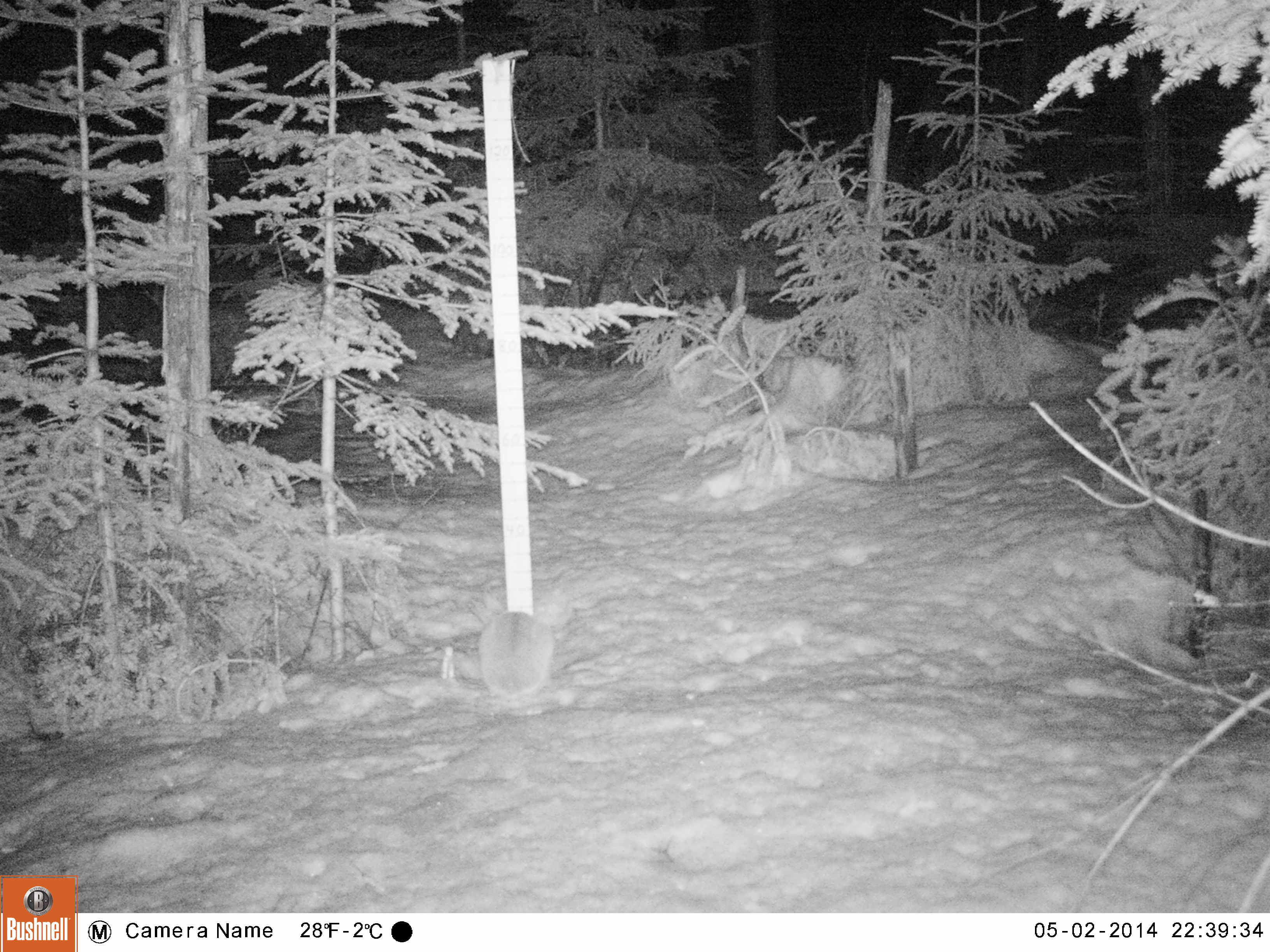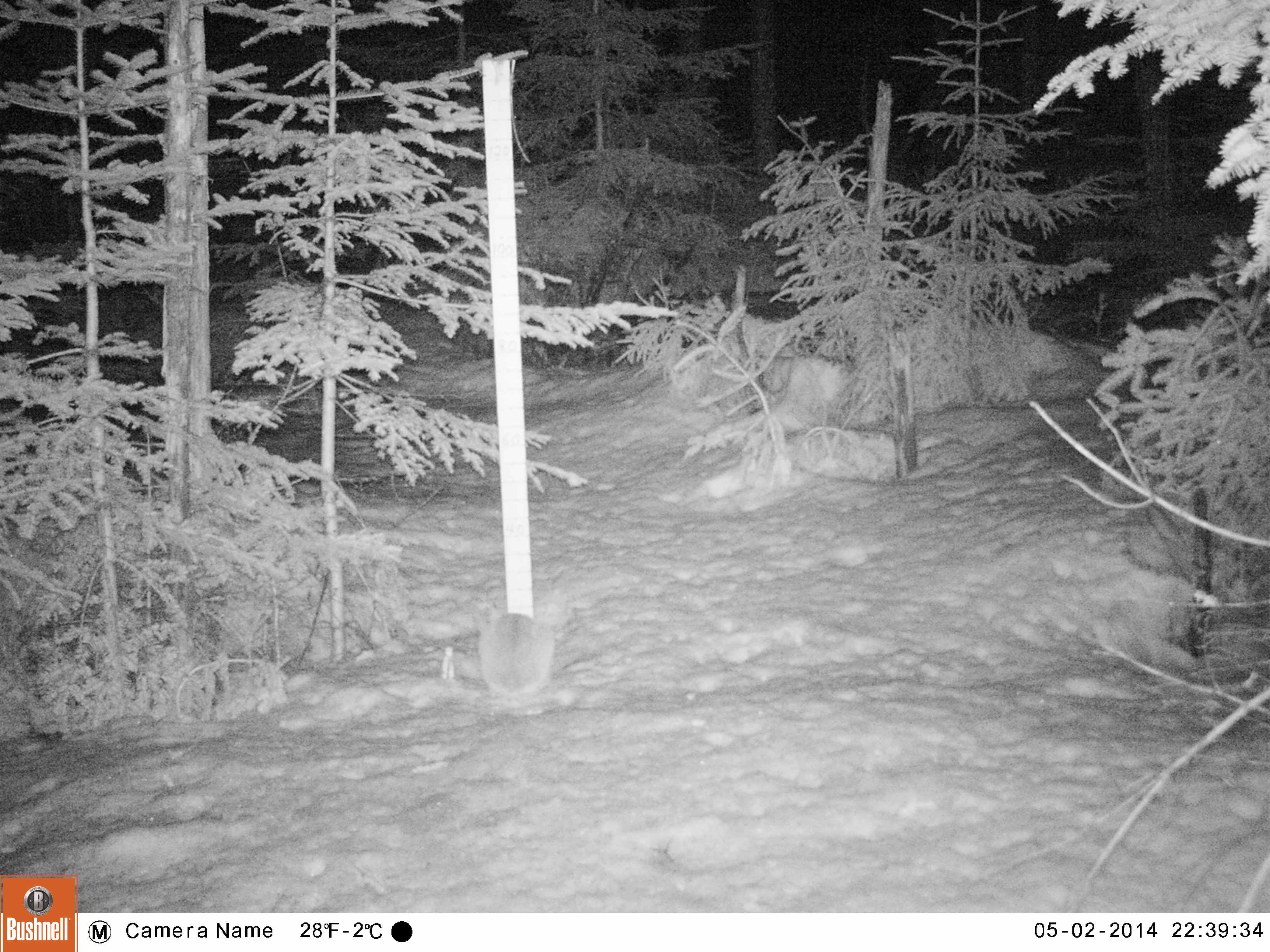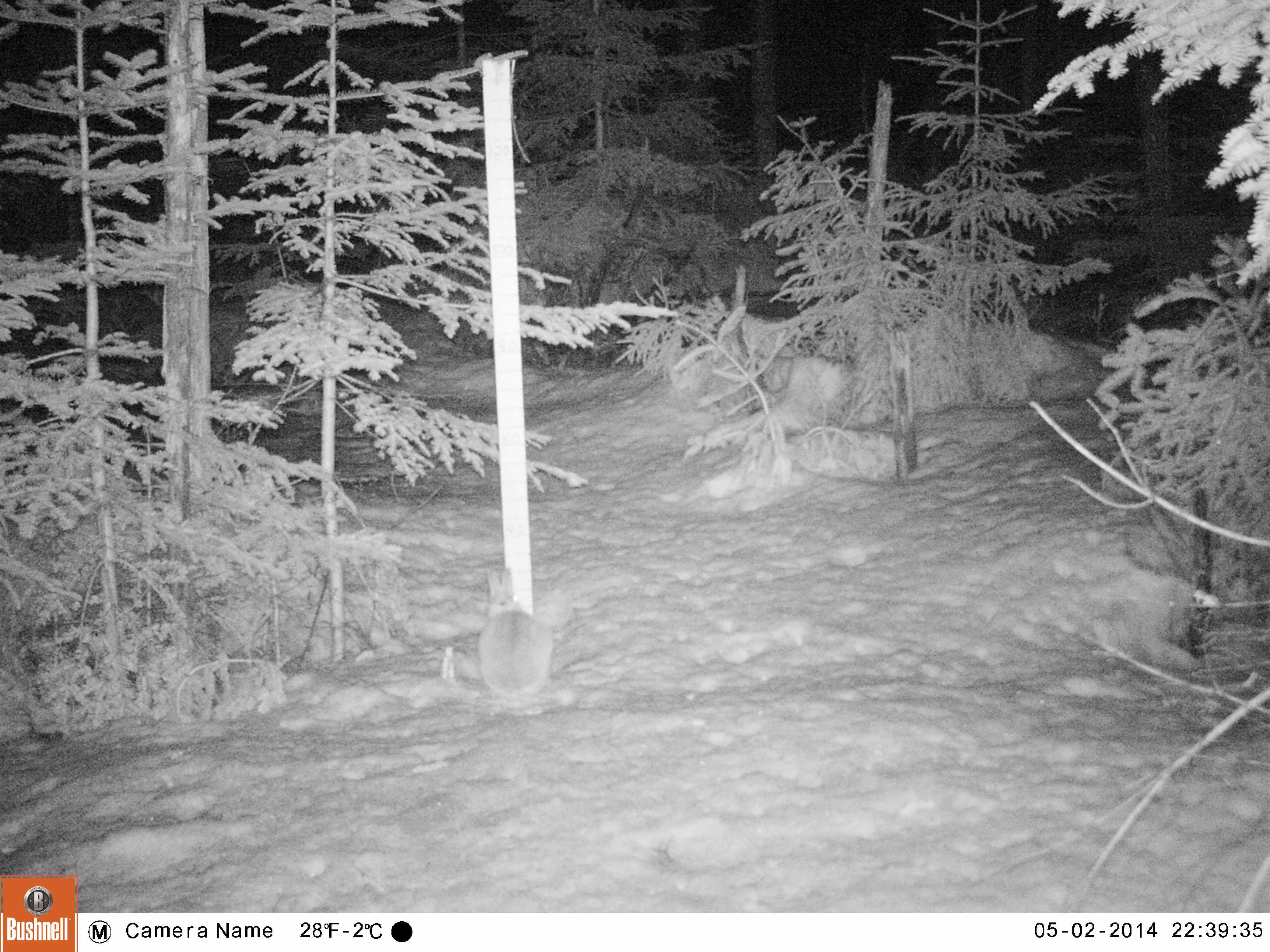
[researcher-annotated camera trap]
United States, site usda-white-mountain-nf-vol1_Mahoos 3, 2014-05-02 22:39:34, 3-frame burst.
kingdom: Animalia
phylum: Chordata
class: Mammalia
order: Lagomorpha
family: Leporidae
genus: Lepus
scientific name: Lepus americanus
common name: snowshoe hare